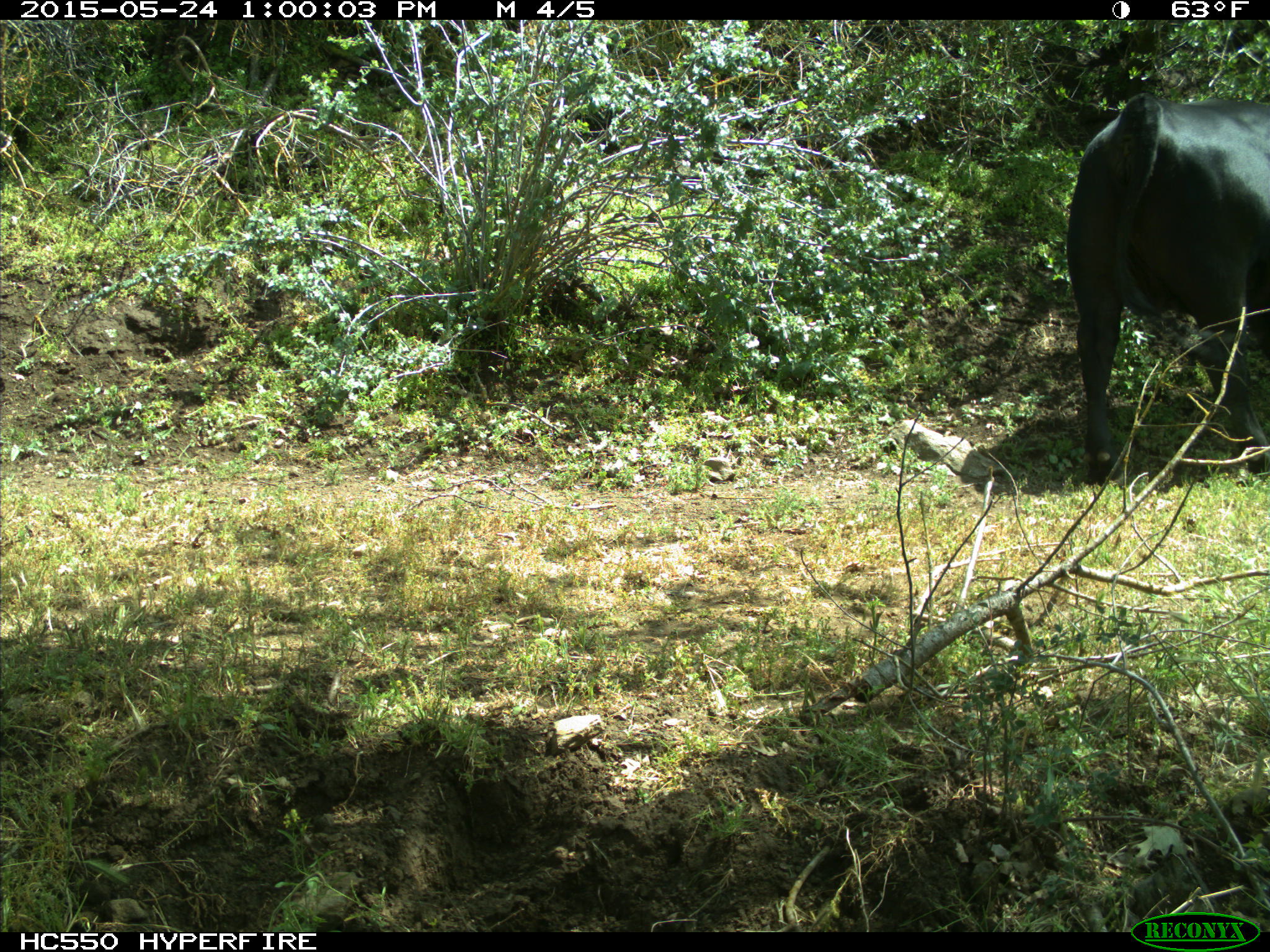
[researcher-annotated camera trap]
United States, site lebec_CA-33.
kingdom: Animalia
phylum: Chordata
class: Mammalia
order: Artiodactyla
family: Bovidae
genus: Bos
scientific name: Bos taurus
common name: domestic cow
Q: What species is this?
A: Bos taurus (domestic cow).